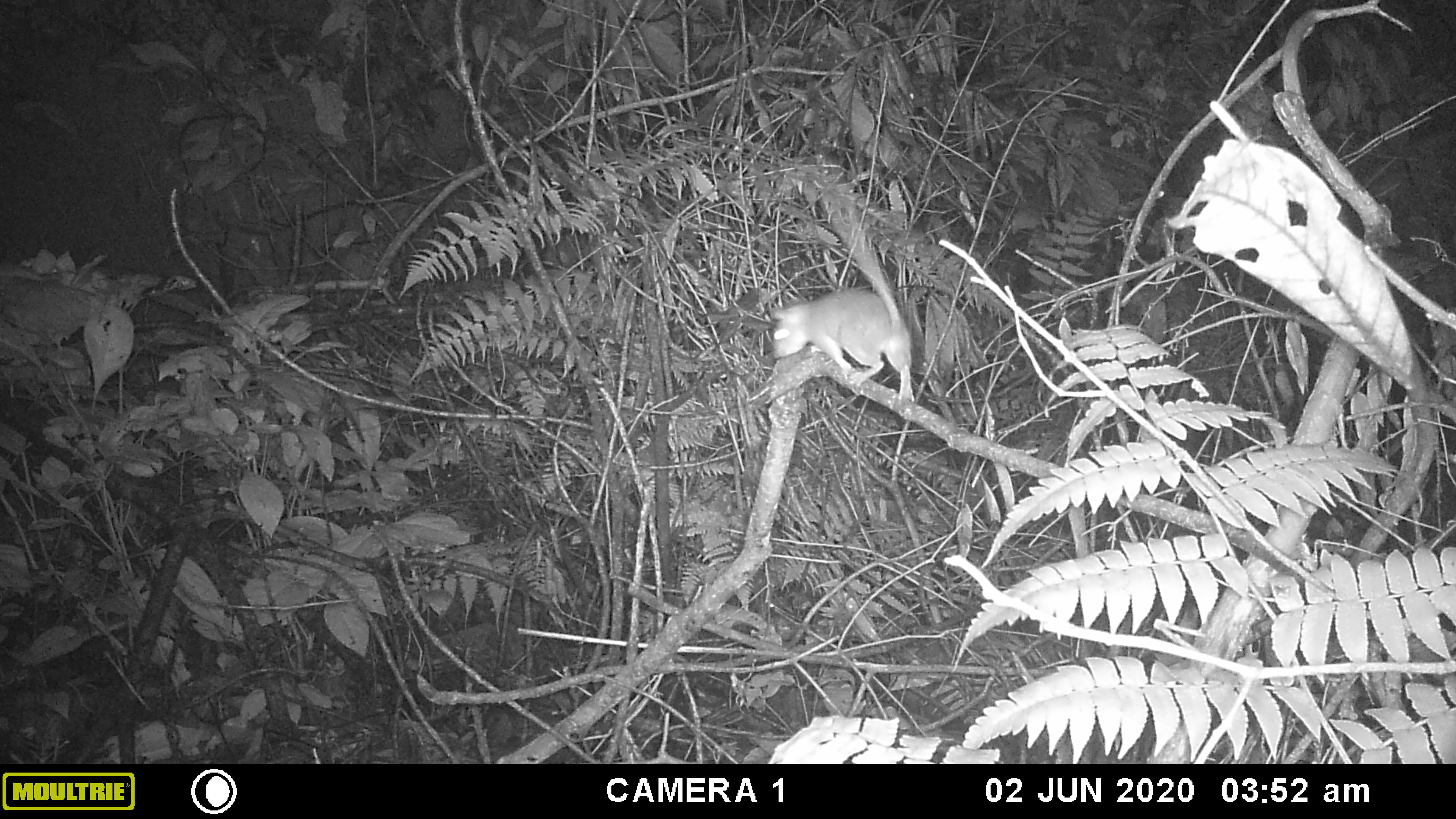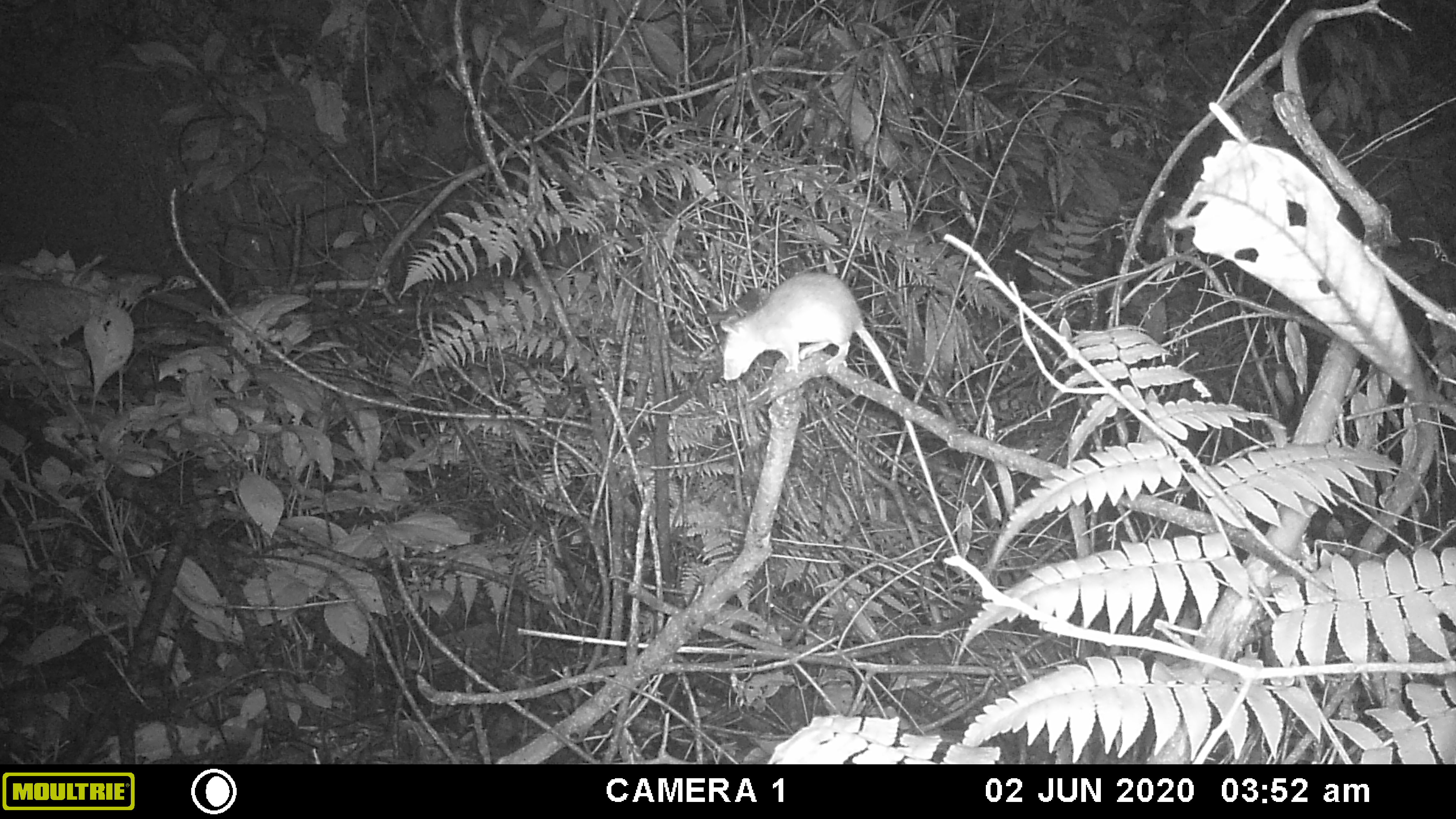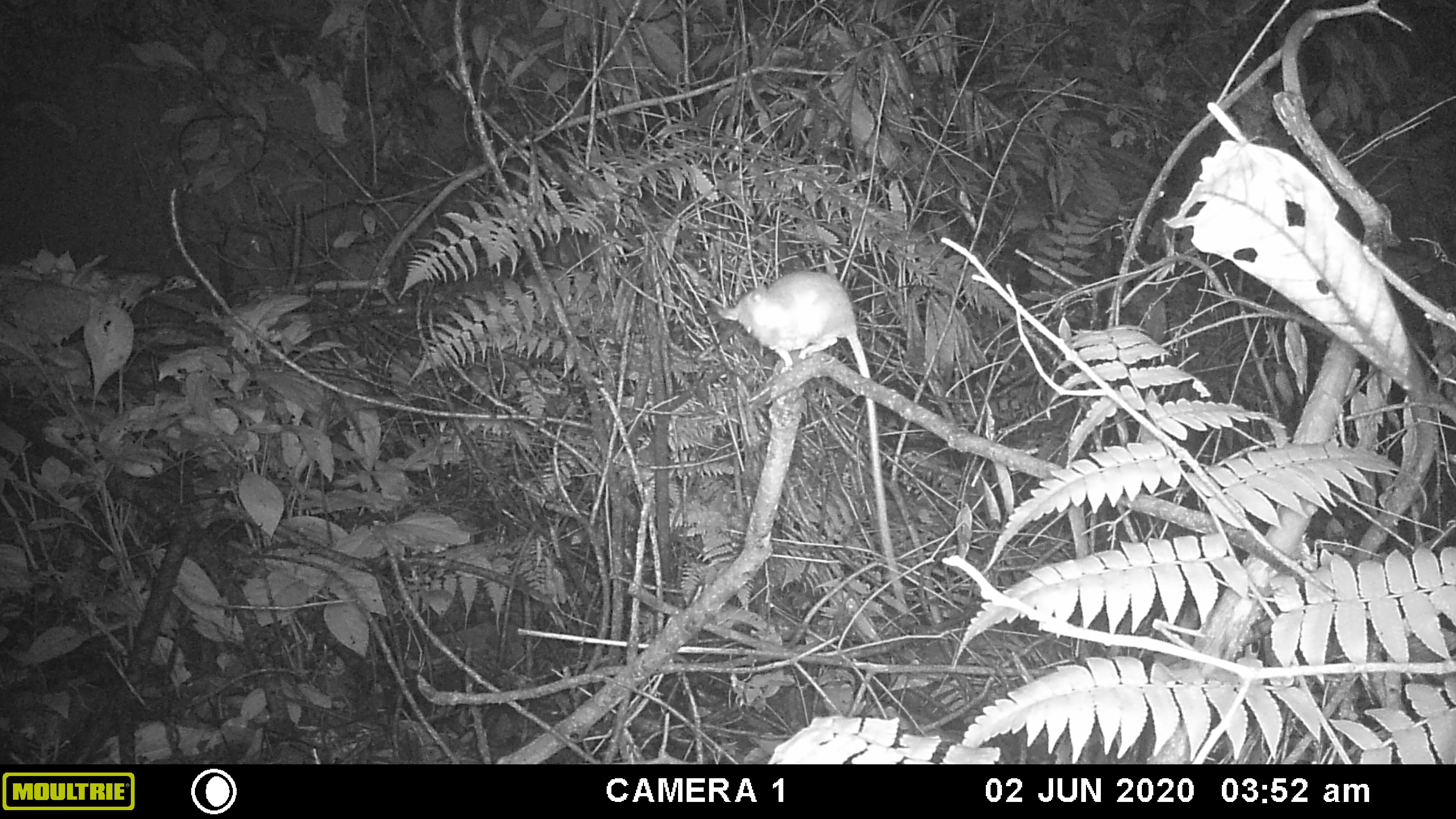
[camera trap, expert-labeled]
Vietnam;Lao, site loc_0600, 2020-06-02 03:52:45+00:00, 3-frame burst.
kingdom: Animalia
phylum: Chordata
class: Mammalia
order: Rodentia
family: Muridae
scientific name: Muridae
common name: old-world mice and rats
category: unidentified murid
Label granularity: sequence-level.